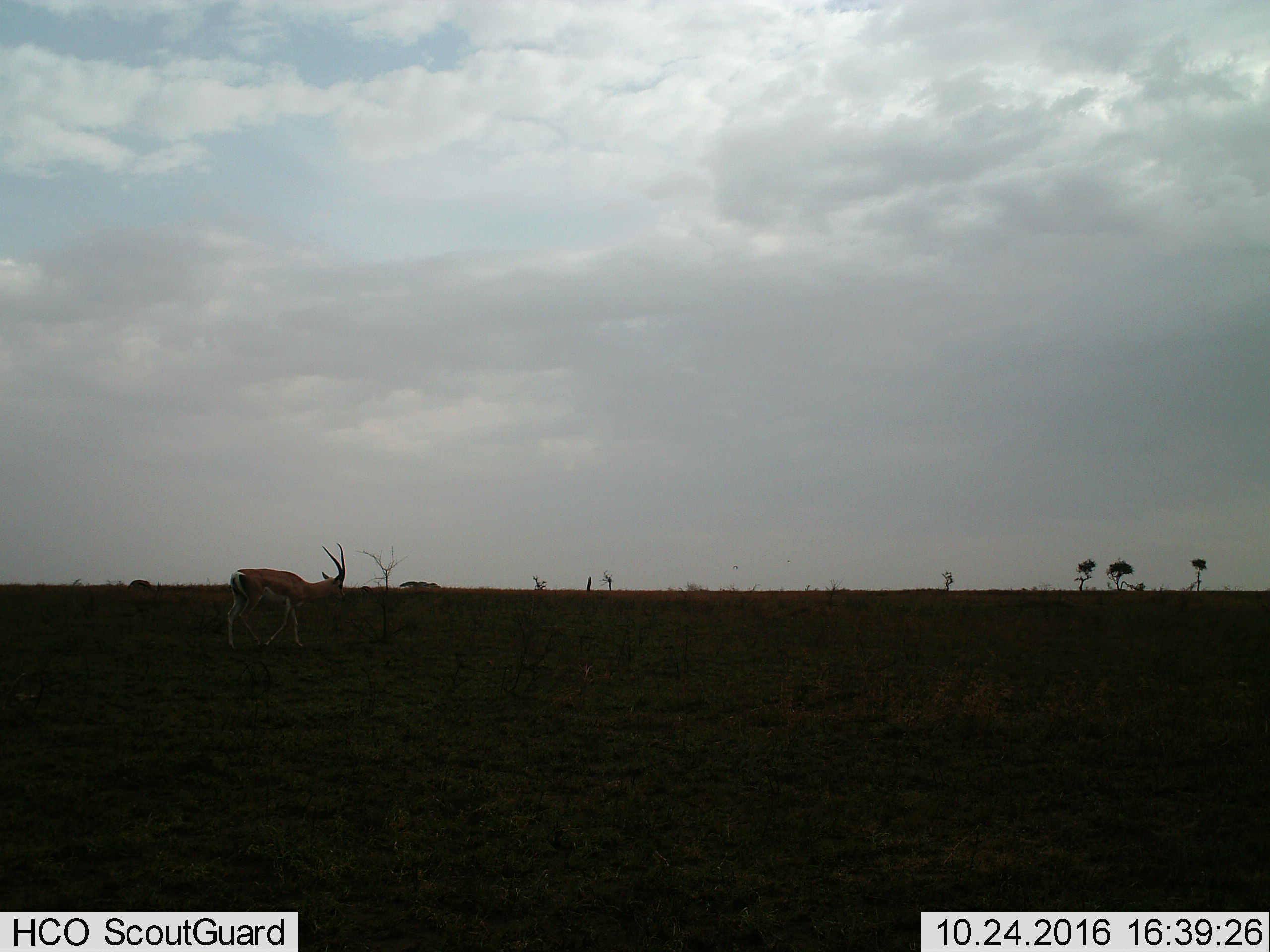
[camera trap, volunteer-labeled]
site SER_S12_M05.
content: unidentified animal